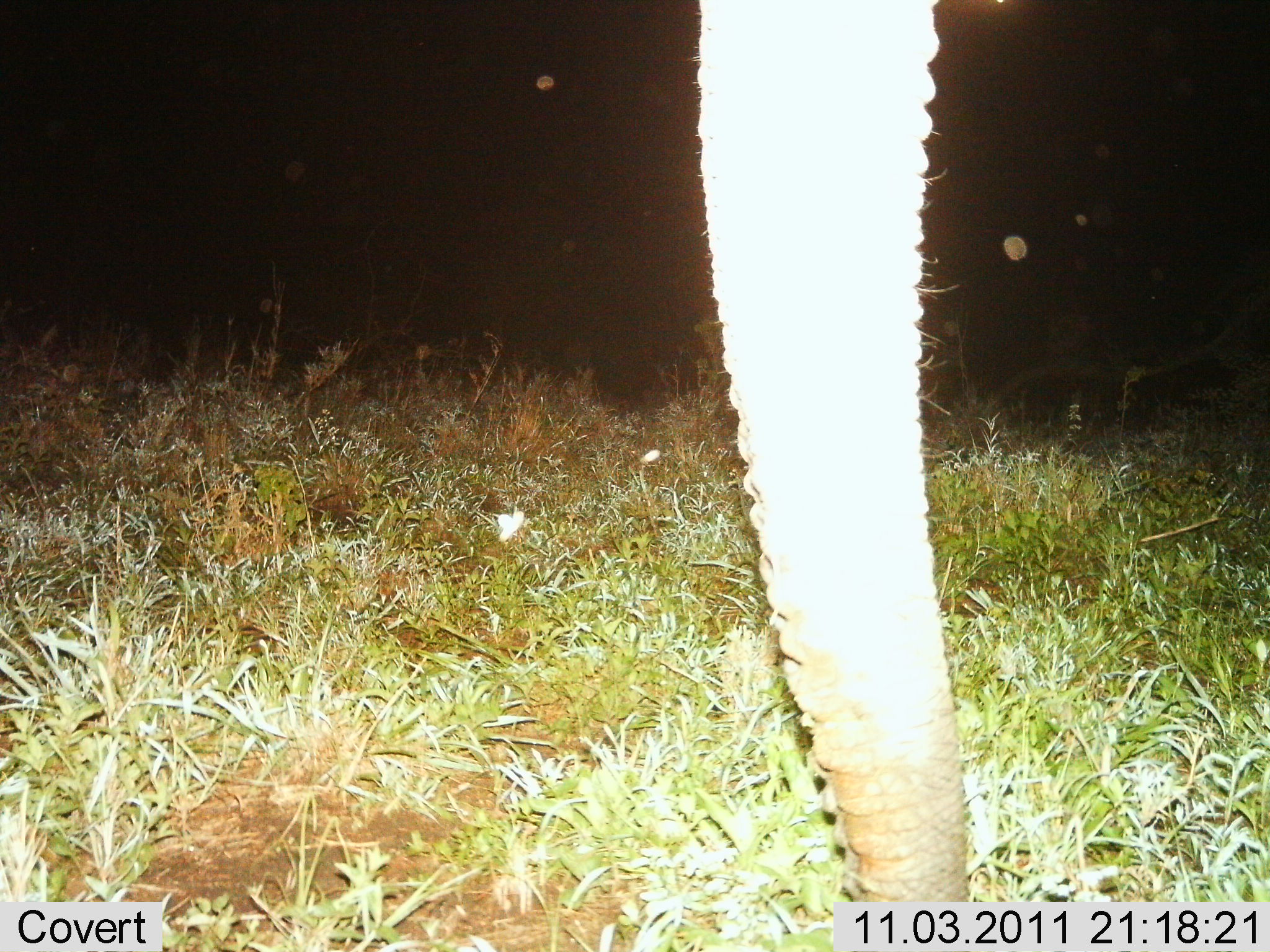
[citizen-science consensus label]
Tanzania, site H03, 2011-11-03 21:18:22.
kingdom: Animalia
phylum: Chordata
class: Mammalia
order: Proboscidea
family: Elephantidae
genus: Loxodonta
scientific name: Loxodonta africana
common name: african bush elephant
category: elephant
Elephant (african bush elephant) (Loxodonta africana), count 1. Behavior (volunteer vote fractions): standing 85%, resting 0%, moving 0%, interacting 8%. Young present (vote fraction): 0%. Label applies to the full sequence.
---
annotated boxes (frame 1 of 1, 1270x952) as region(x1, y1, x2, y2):
animal: region(685, 2, 970, 947)